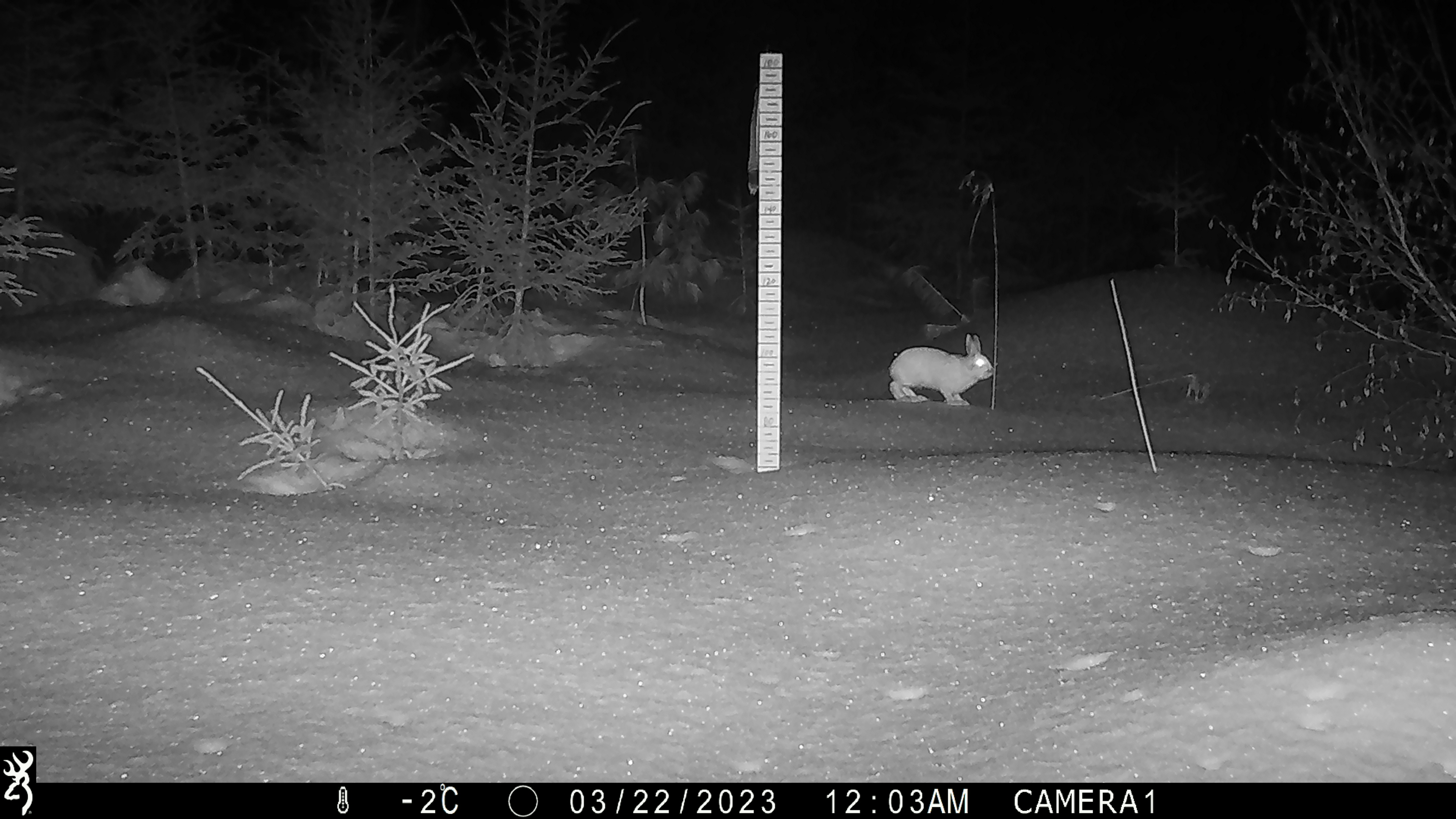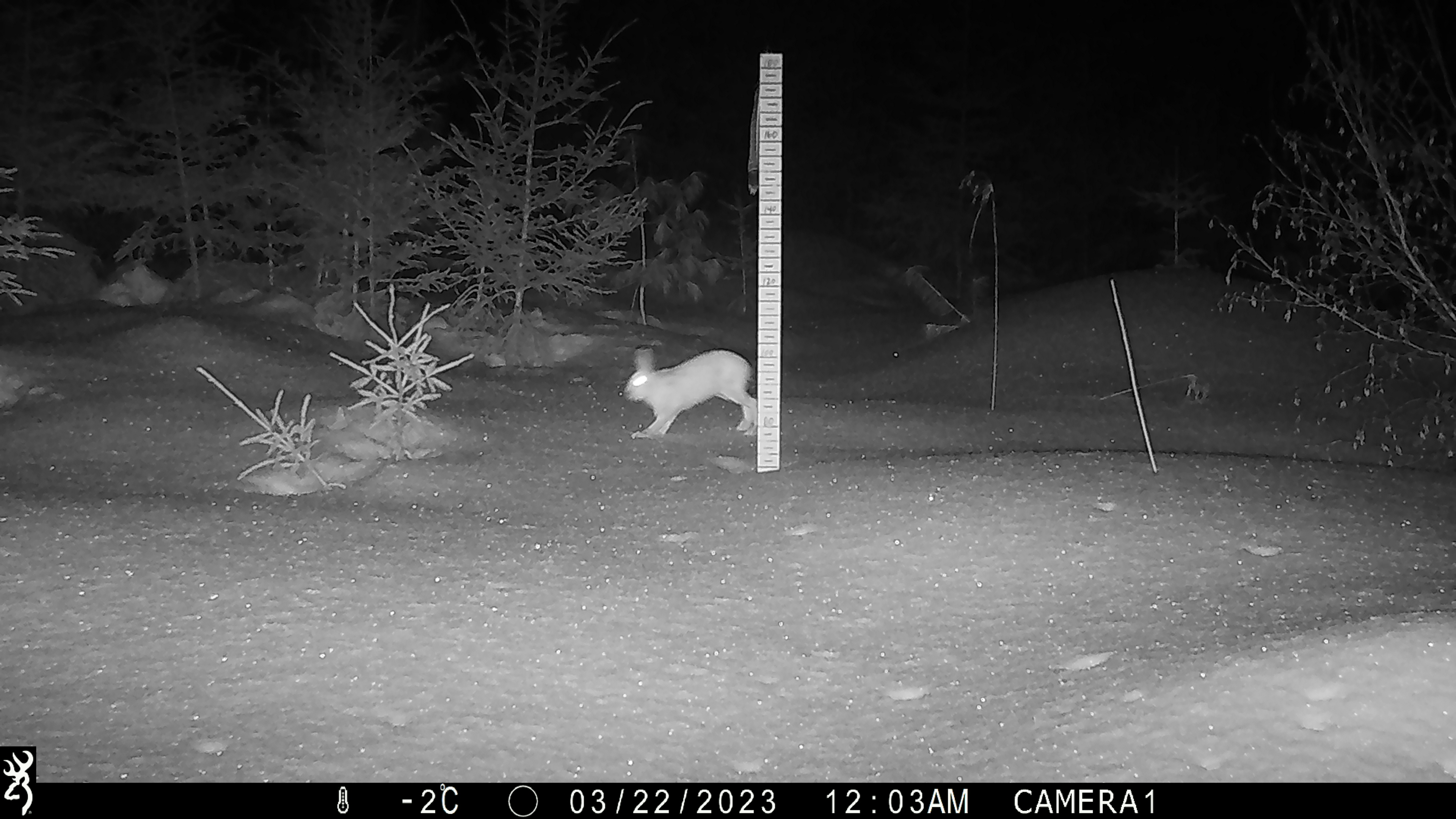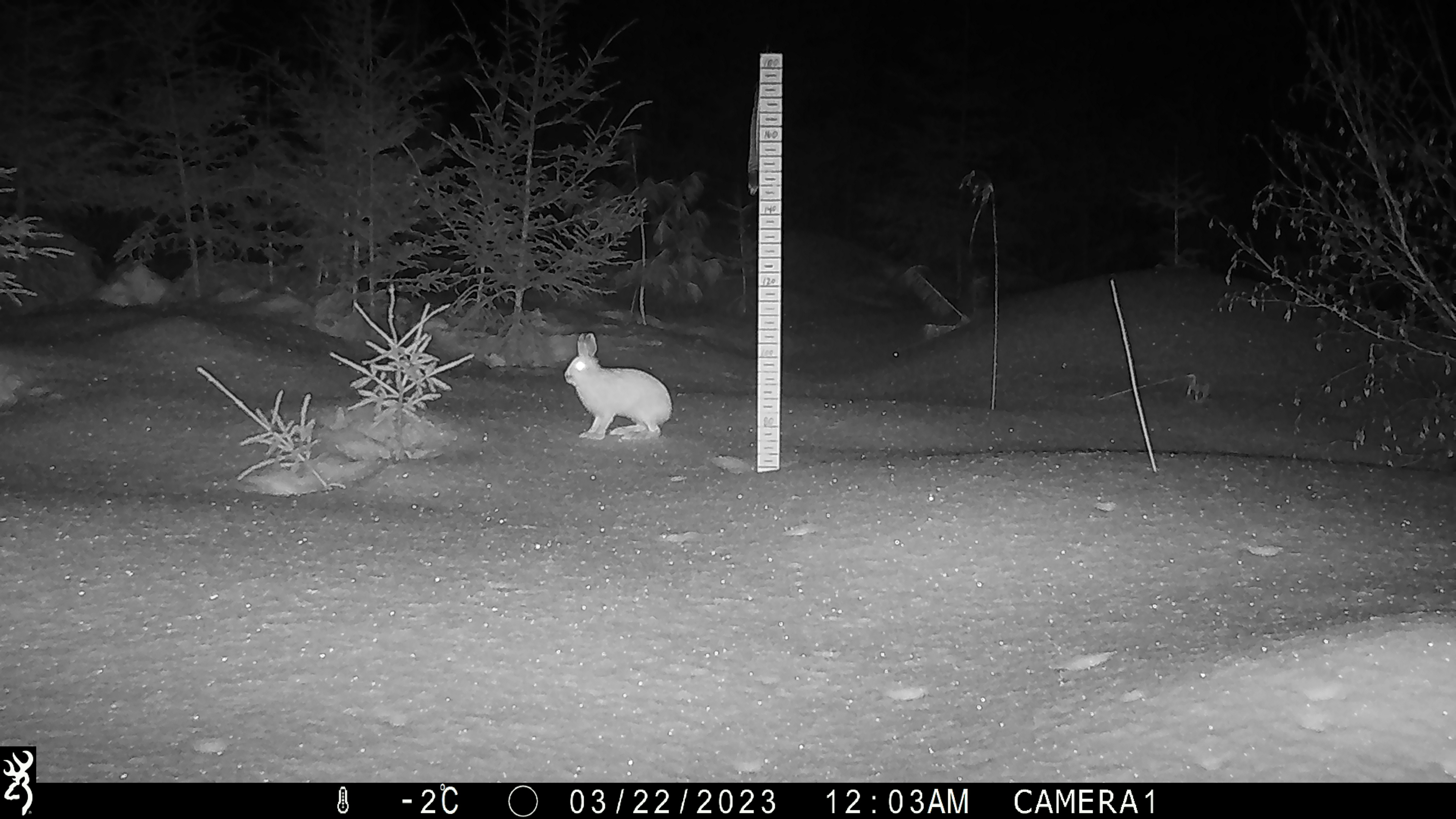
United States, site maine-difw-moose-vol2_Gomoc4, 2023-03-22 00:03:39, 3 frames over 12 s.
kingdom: Animalia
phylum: Chordata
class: Mammalia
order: Lagomorpha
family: Leporidae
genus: Lepus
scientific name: Lepus americanus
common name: snowshoe hare